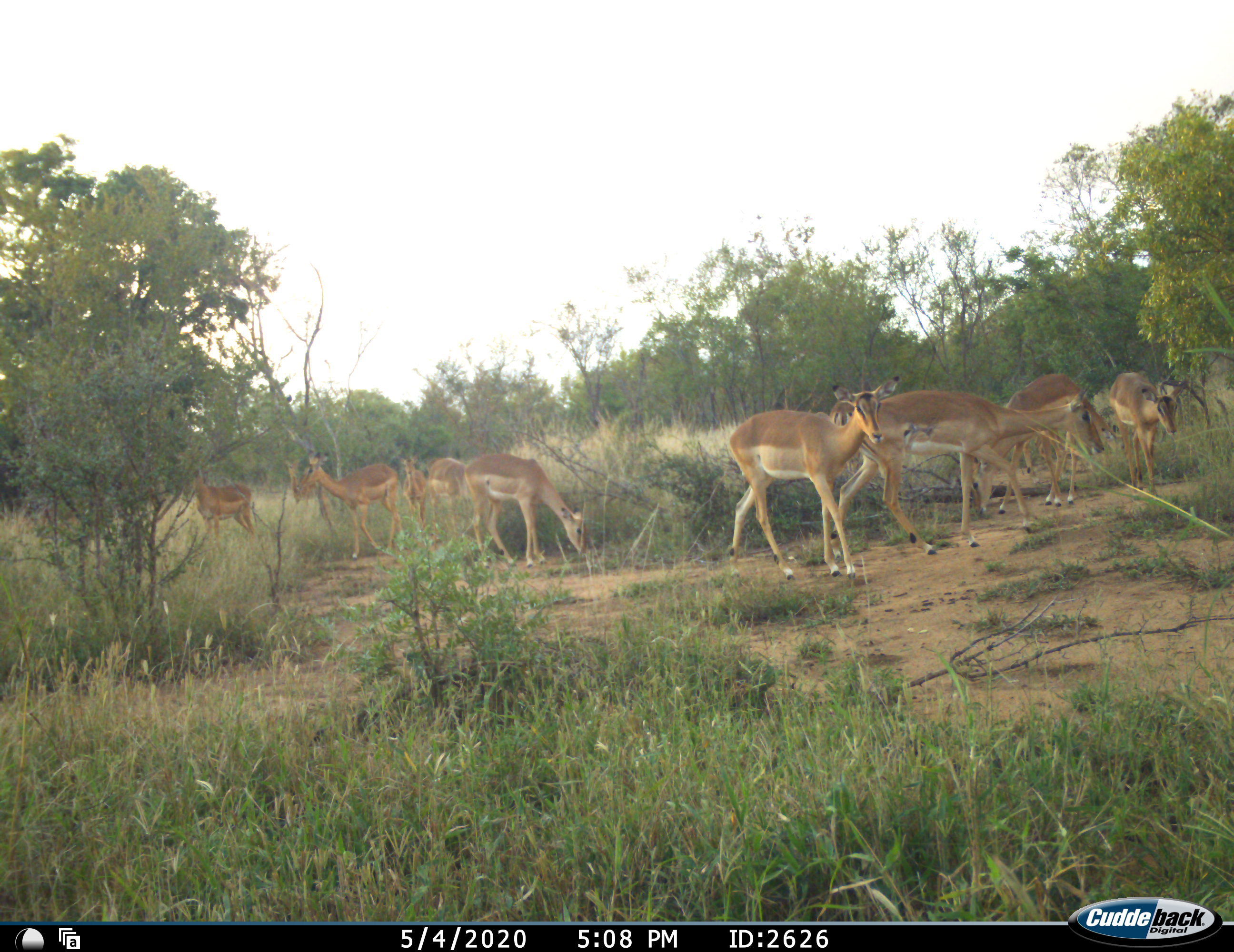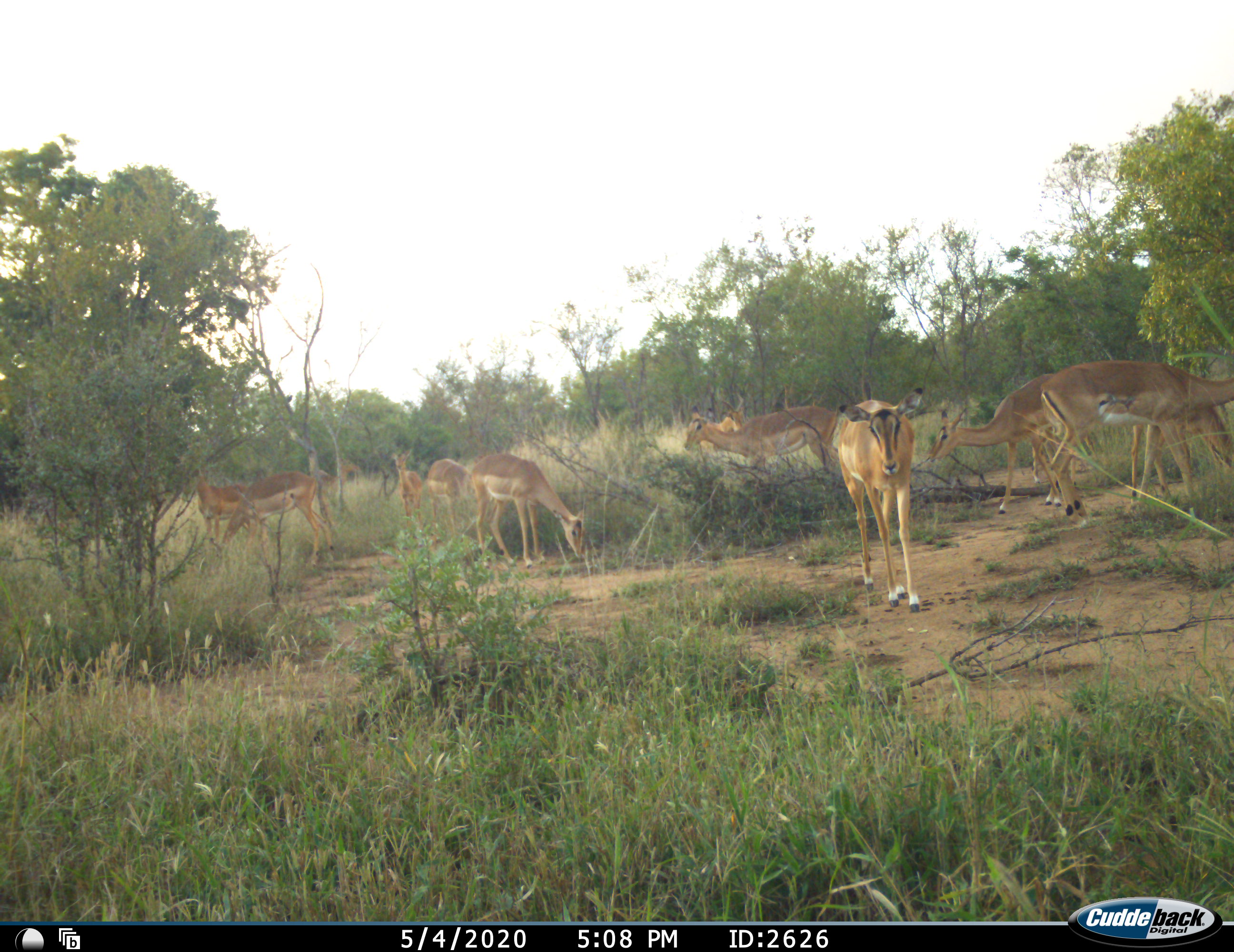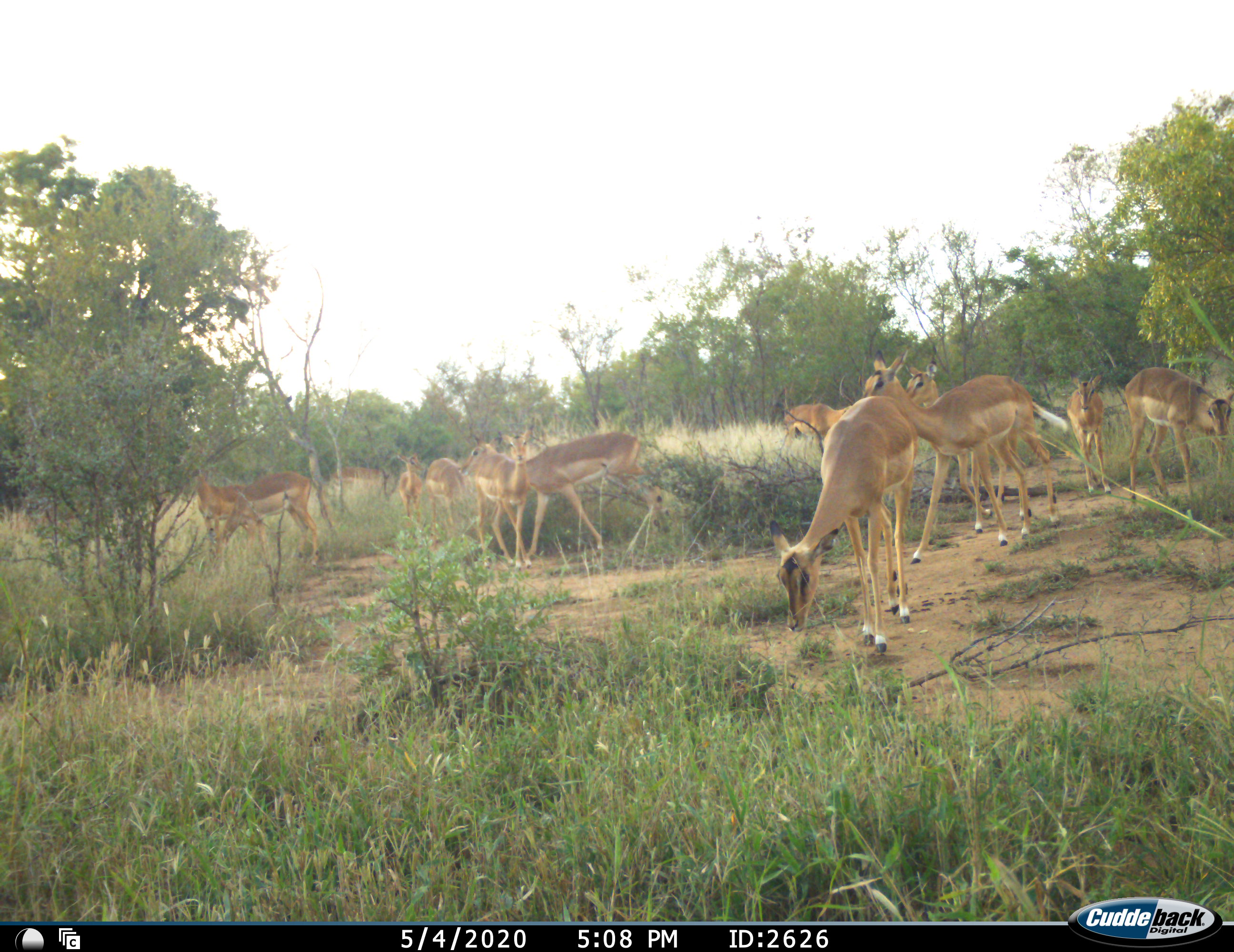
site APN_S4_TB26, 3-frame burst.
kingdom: Animalia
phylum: Chordata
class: Mammalia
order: Artiodactyla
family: Bovidae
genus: Aepyceros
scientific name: Aepyceros melampus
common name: impala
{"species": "impala (Aepyceros melampus)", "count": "11-50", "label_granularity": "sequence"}